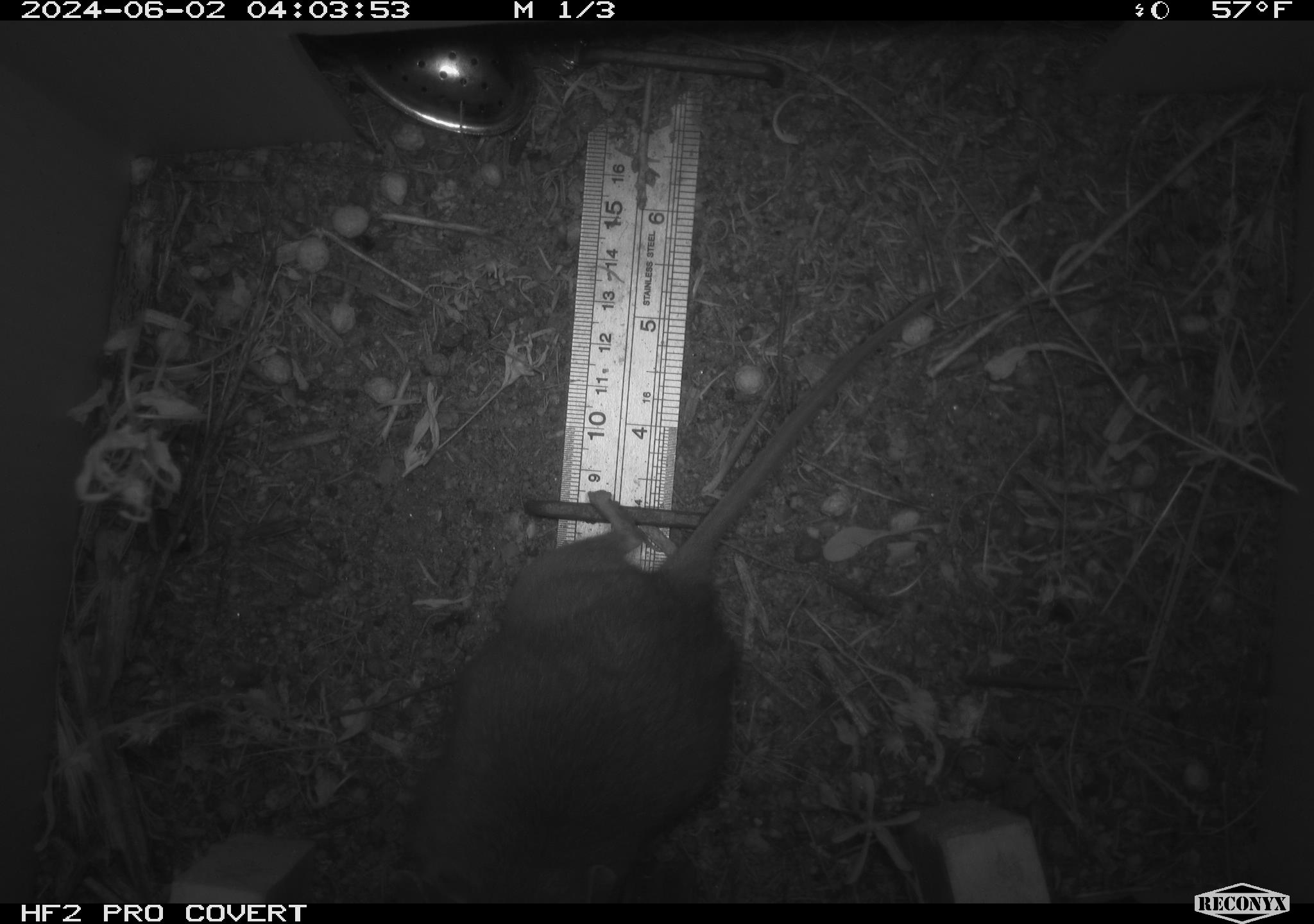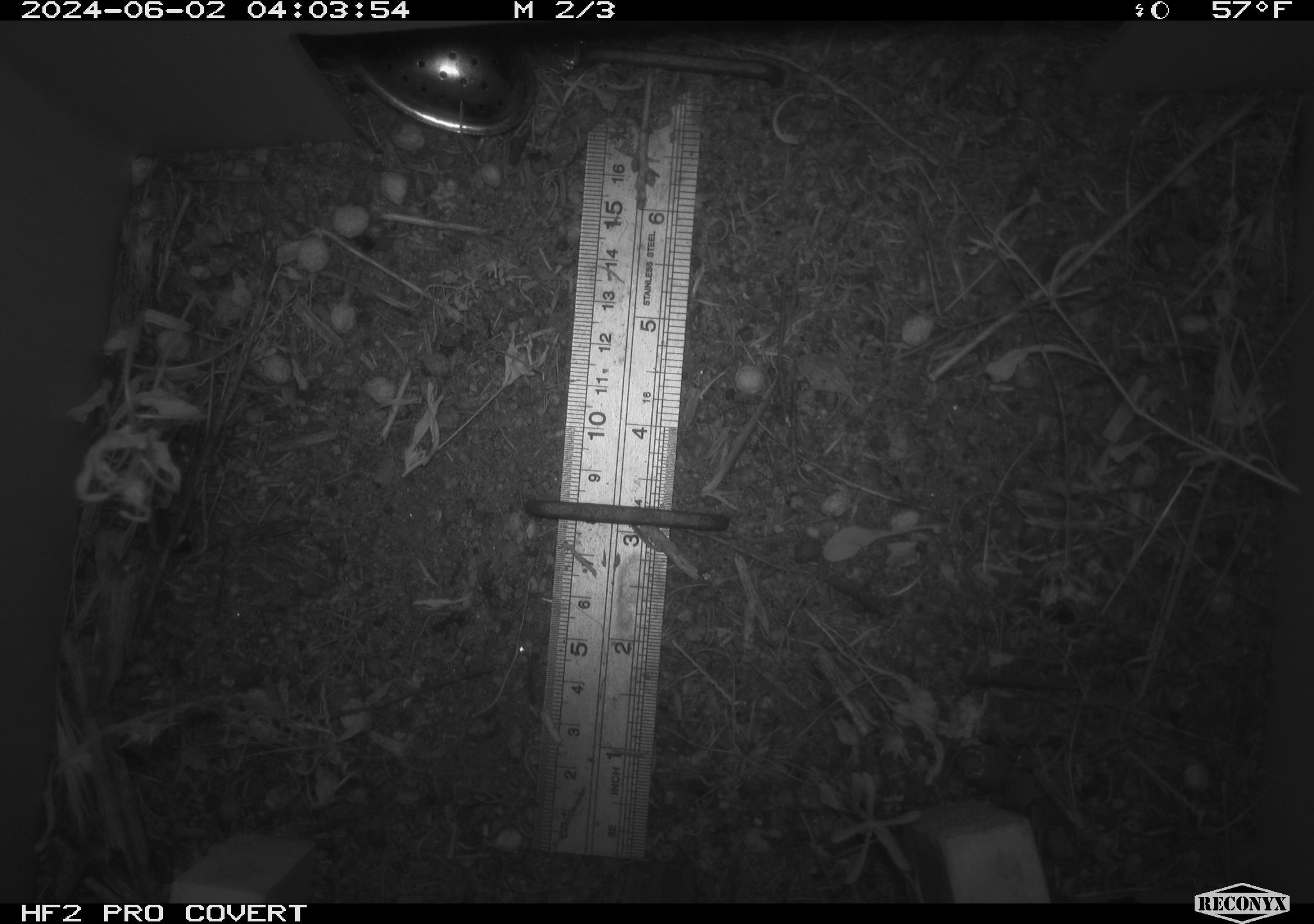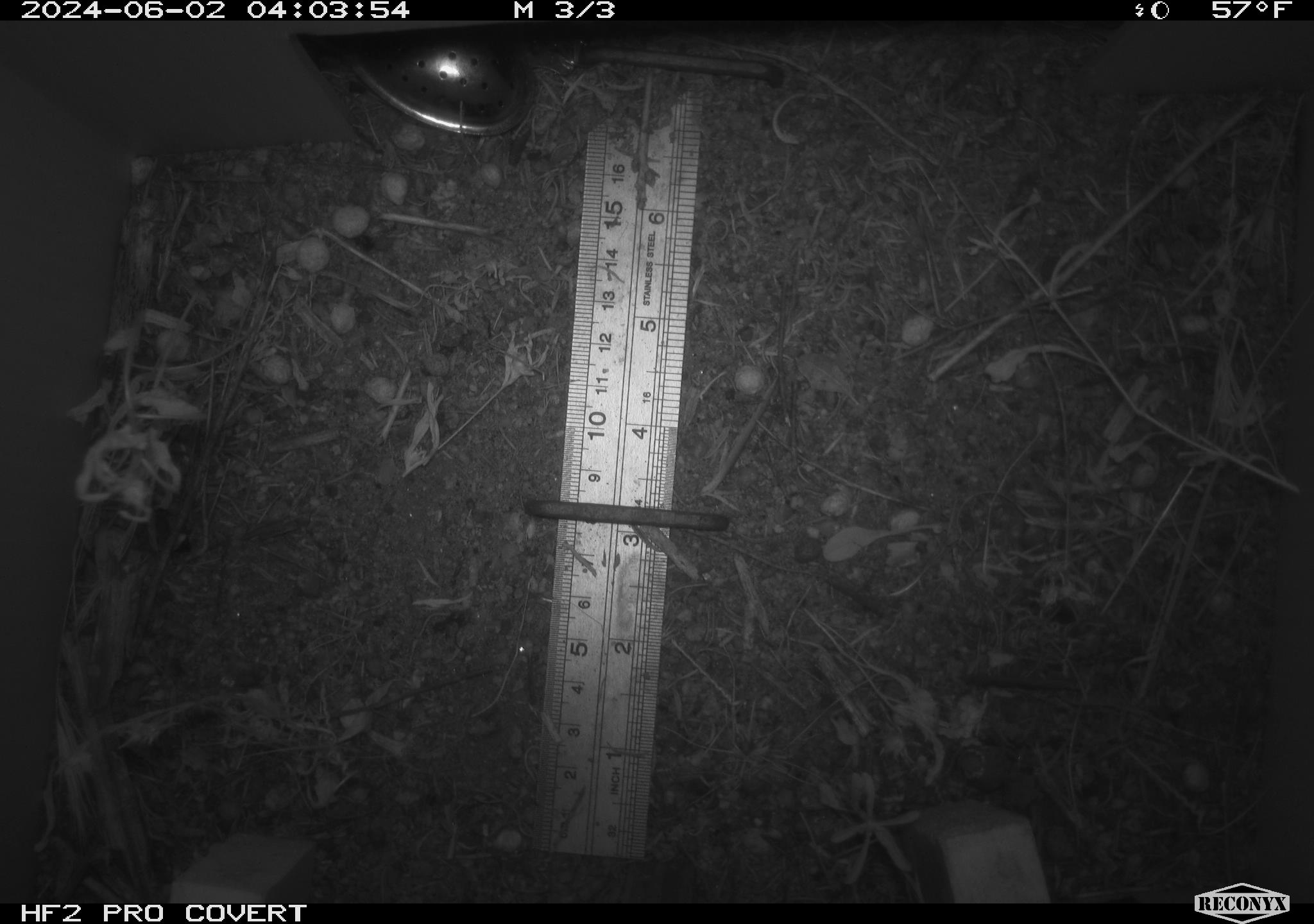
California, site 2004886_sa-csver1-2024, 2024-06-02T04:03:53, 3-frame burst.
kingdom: Animalia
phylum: Chordata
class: Mammalia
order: Rodentia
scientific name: Rodentia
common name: rodent